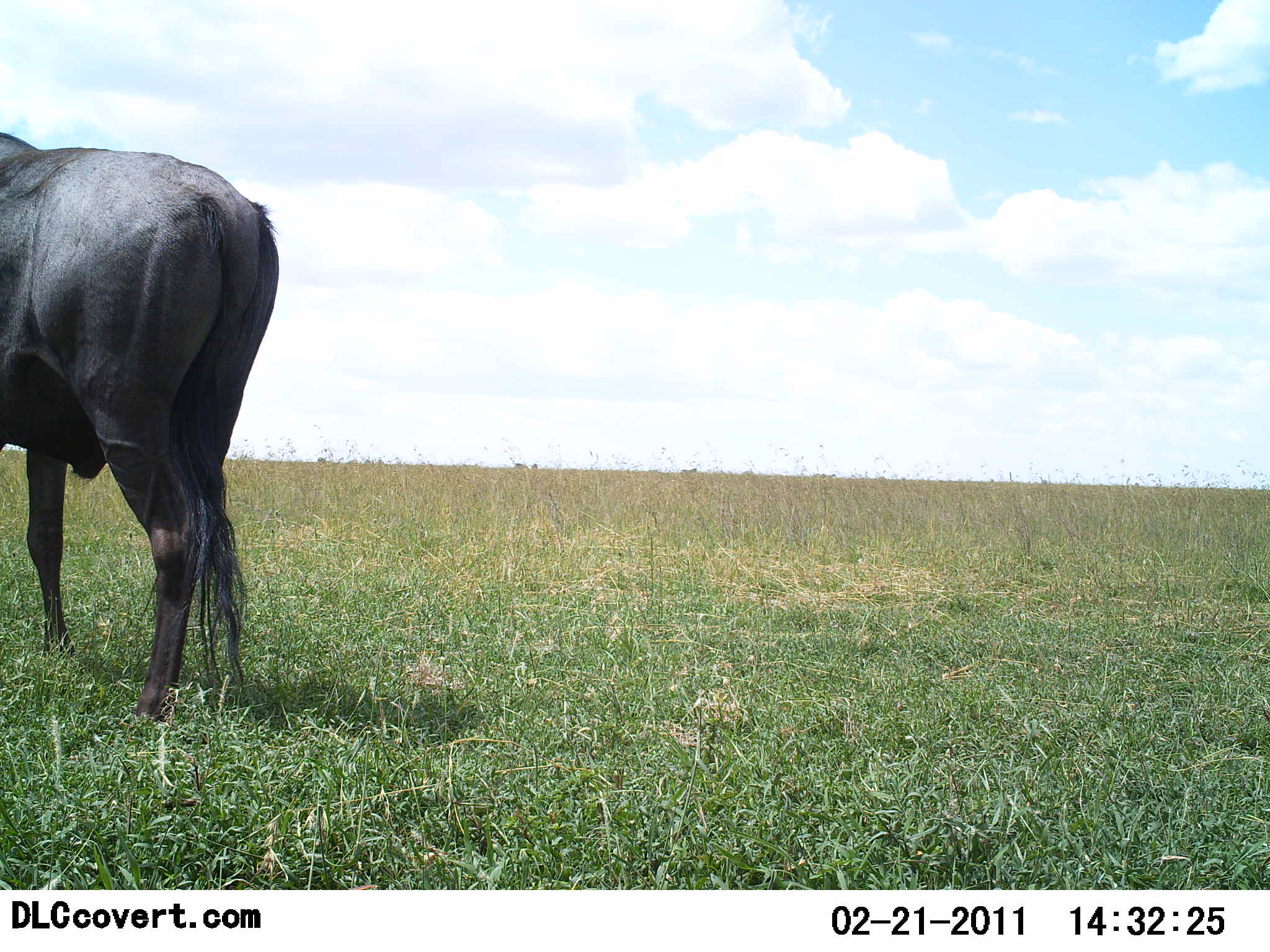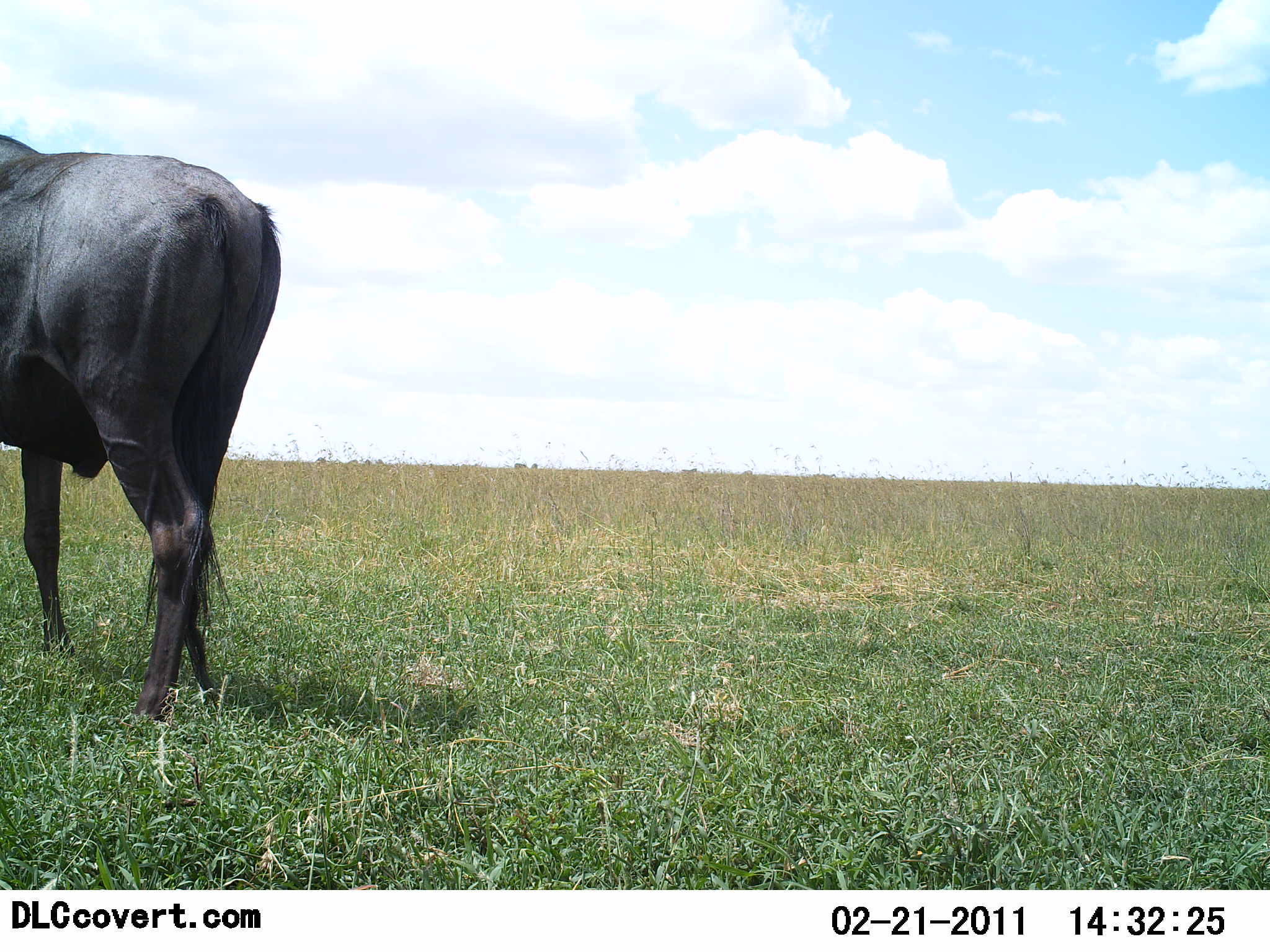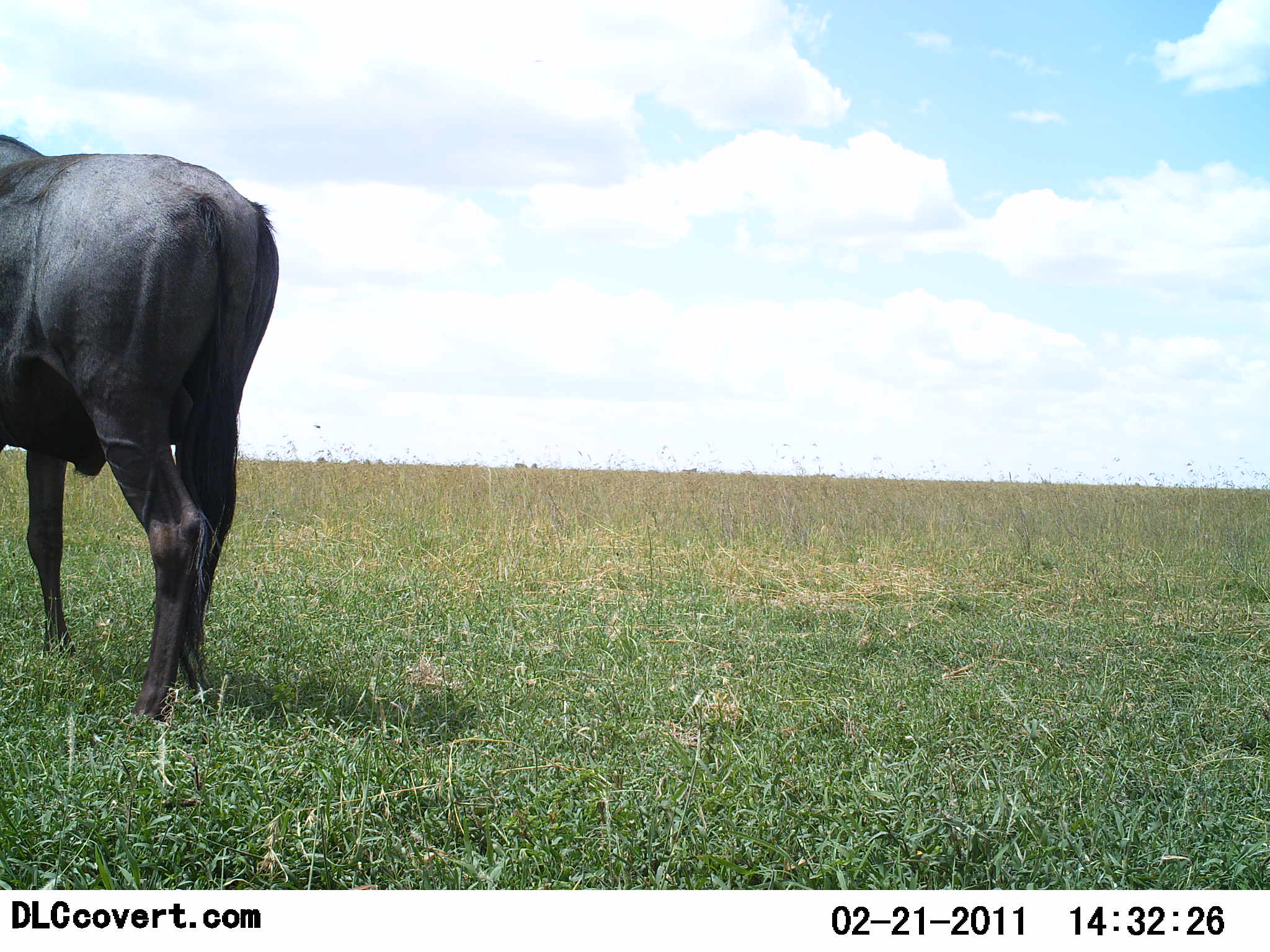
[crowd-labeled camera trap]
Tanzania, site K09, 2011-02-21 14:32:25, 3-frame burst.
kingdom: Animalia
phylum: Chordata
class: Mammalia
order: Artiodactyla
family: Bovidae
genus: Connochaetes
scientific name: Connochaetes taurinus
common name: blue wildebeest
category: wildebeest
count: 1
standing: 82%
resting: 0%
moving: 18%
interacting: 0%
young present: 0%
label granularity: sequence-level